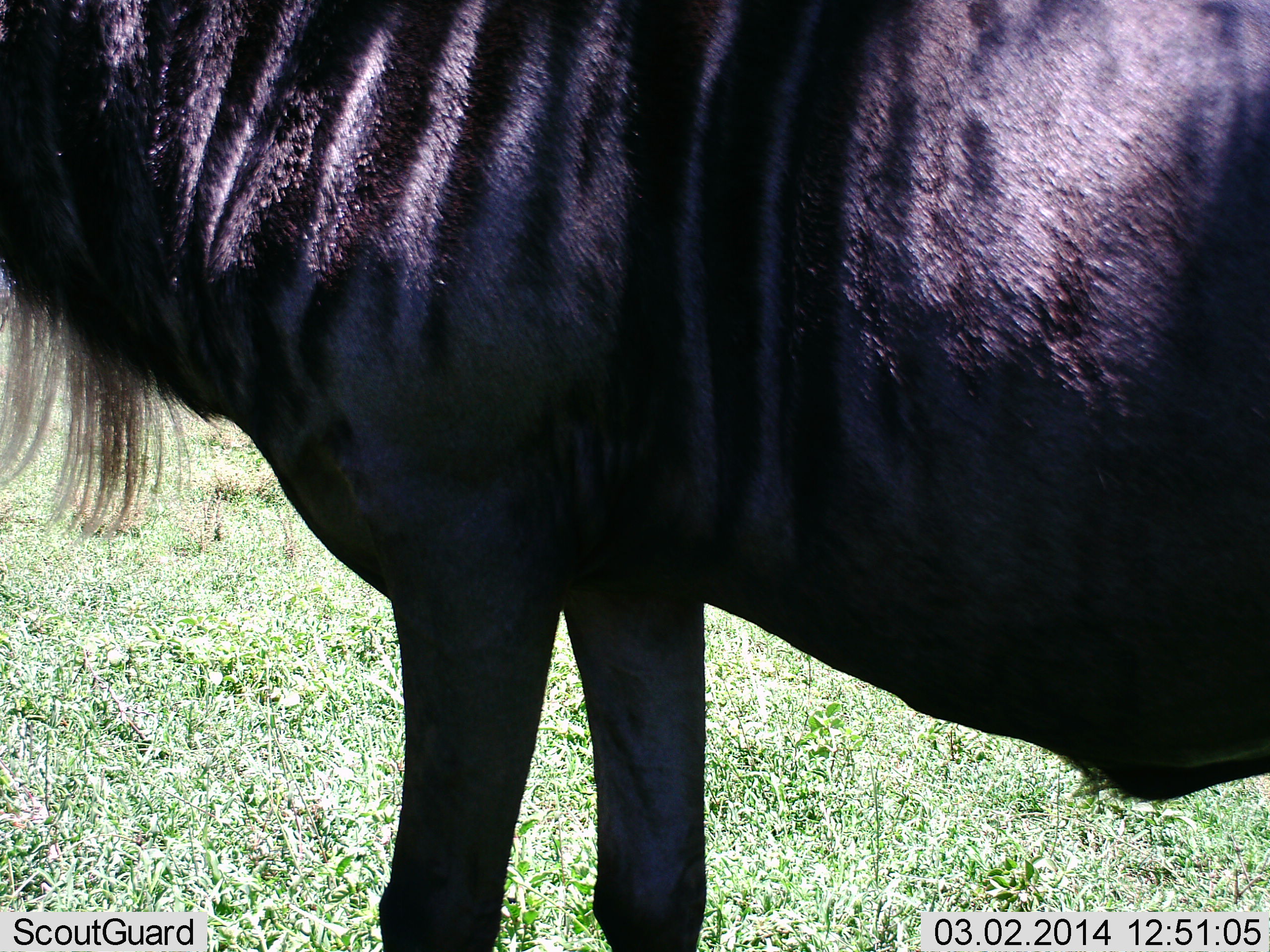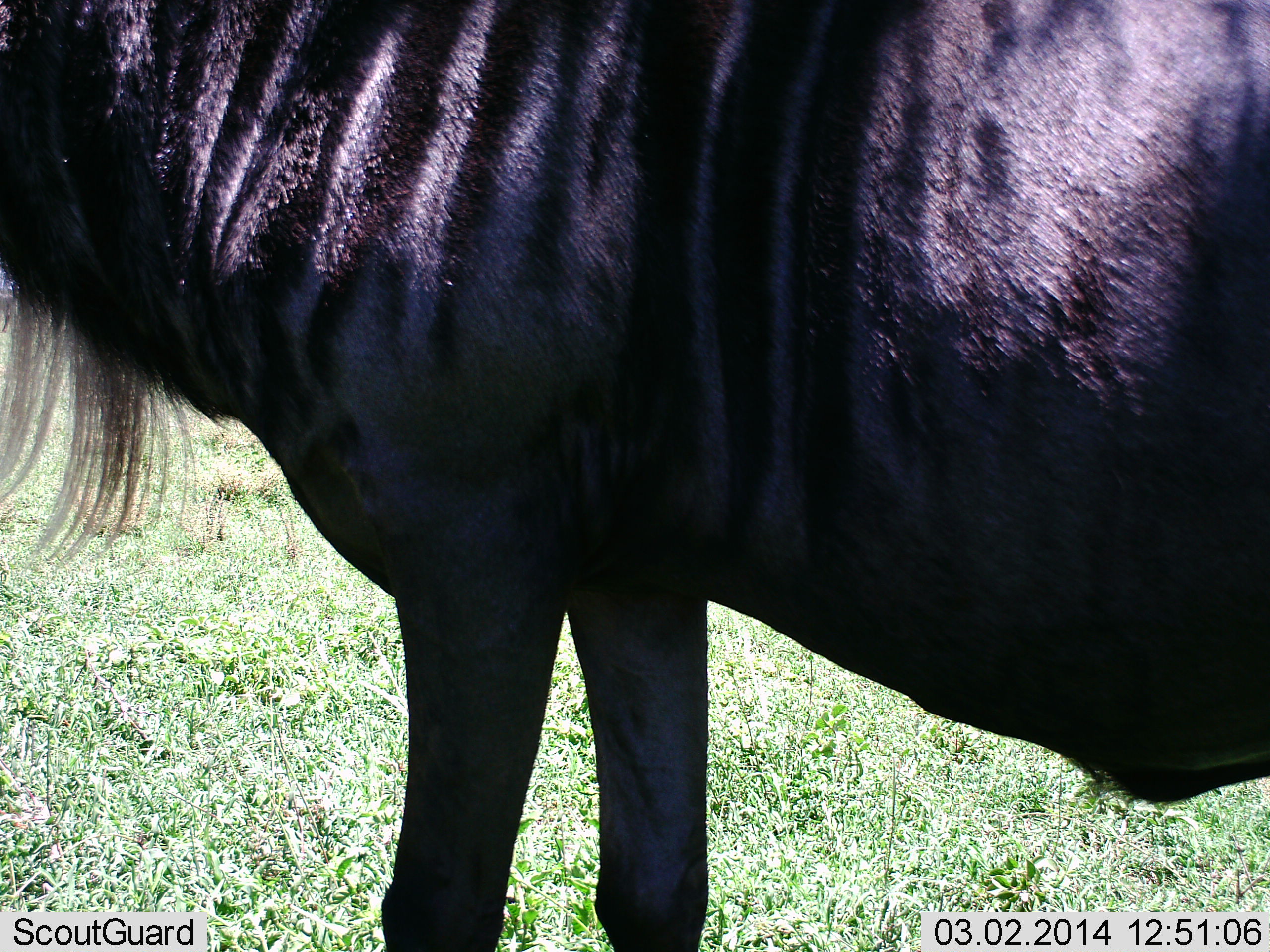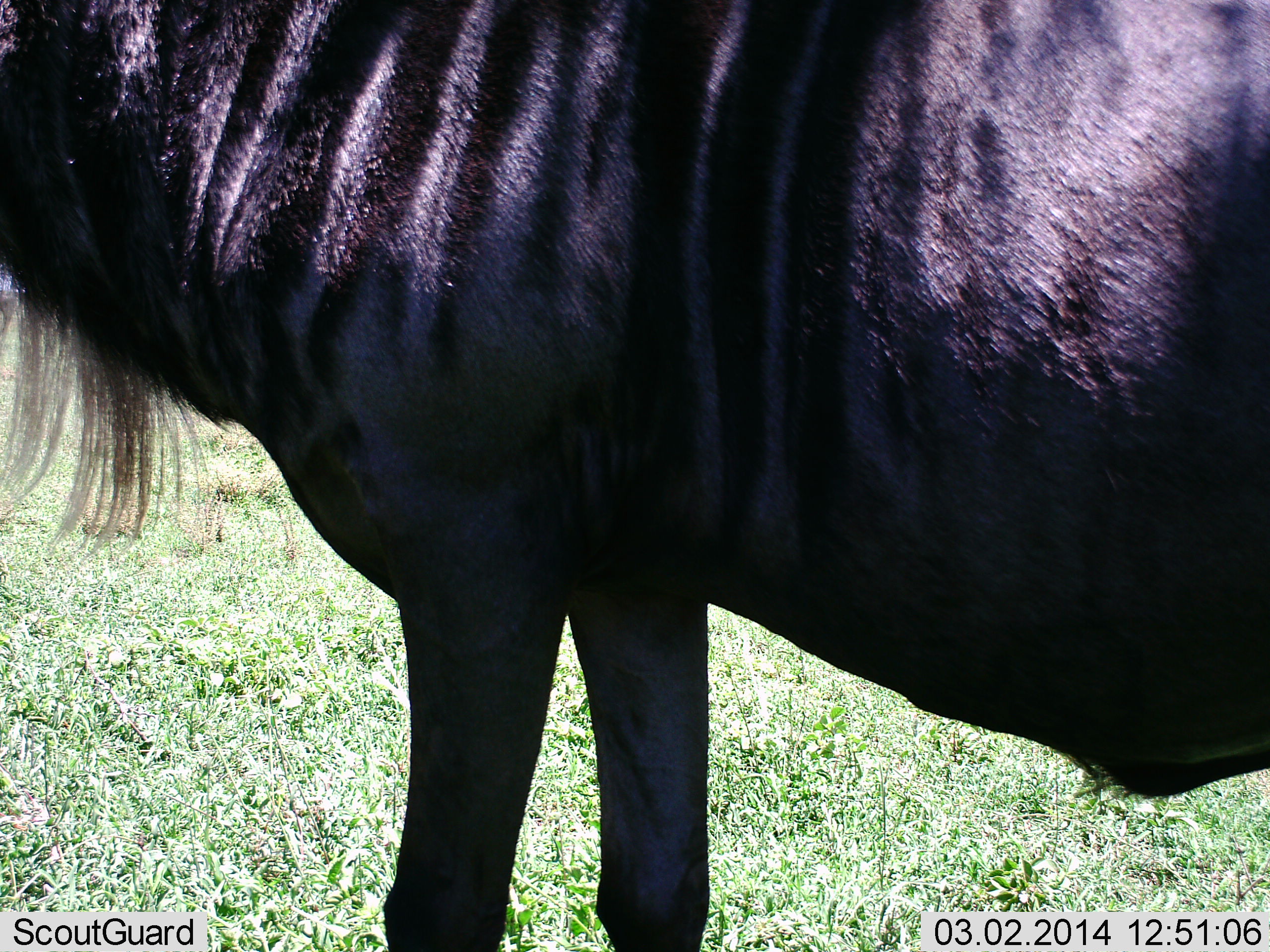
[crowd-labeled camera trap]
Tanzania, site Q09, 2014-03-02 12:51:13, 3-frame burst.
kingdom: Animalia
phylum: Chordata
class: Mammalia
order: Artiodactyla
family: Bovidae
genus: Connochaetes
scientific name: Connochaetes taurinus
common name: blue wildebeest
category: wildebeest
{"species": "wildebeest (blue wildebeest) (Connochaetes taurinus)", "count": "1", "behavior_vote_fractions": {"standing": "100%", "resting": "0%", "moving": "0%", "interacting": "0%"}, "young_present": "0%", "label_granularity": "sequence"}